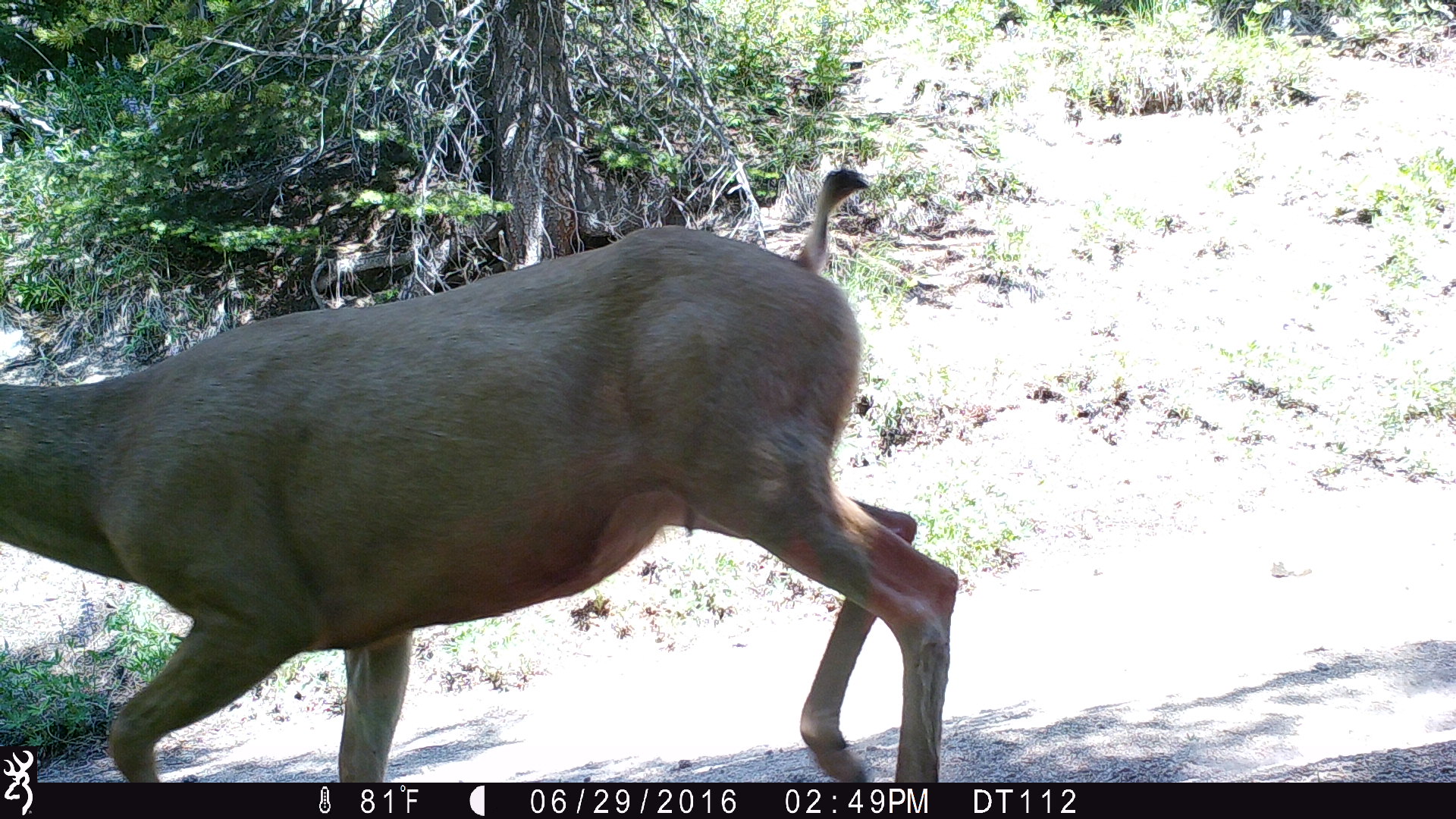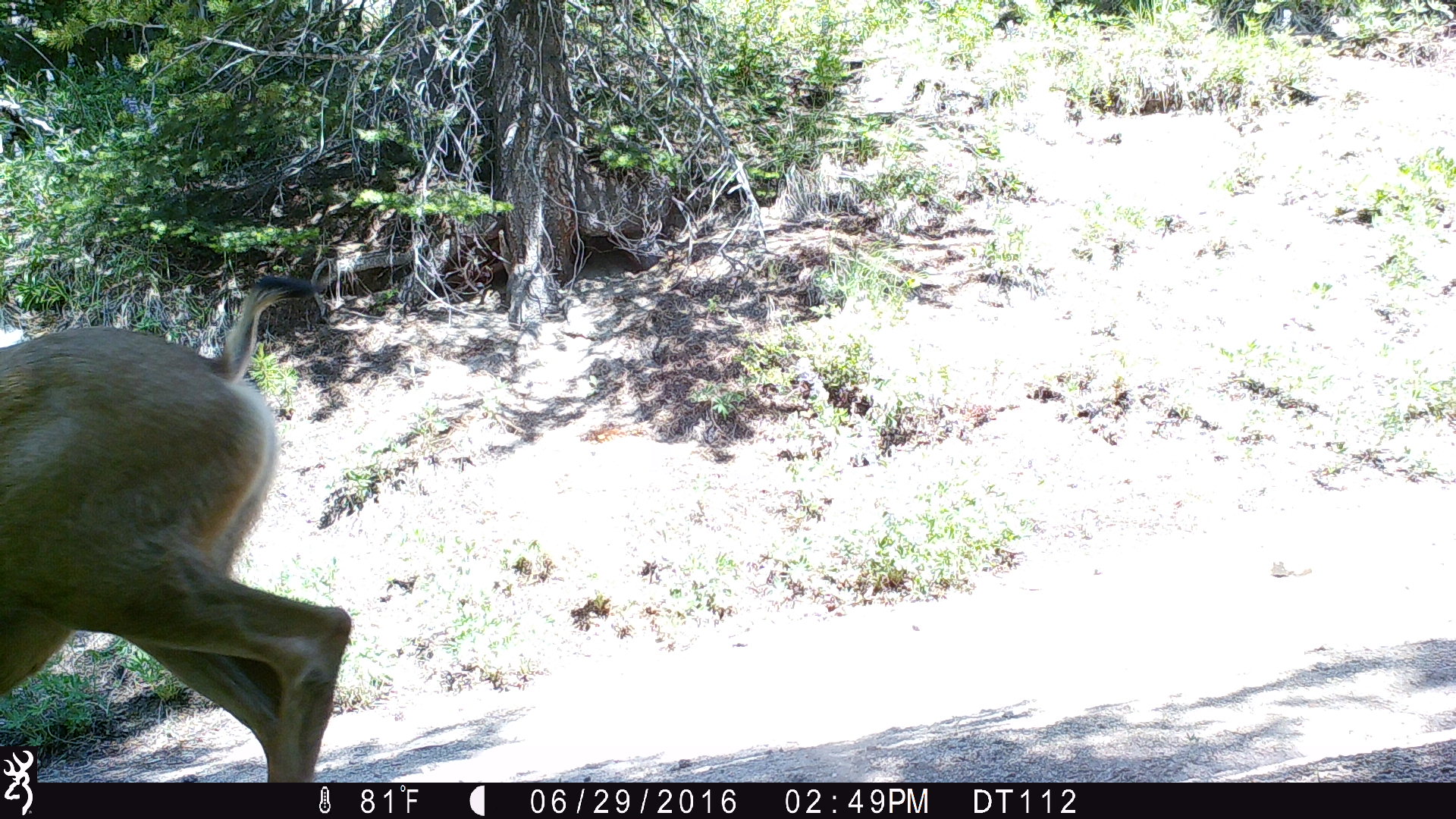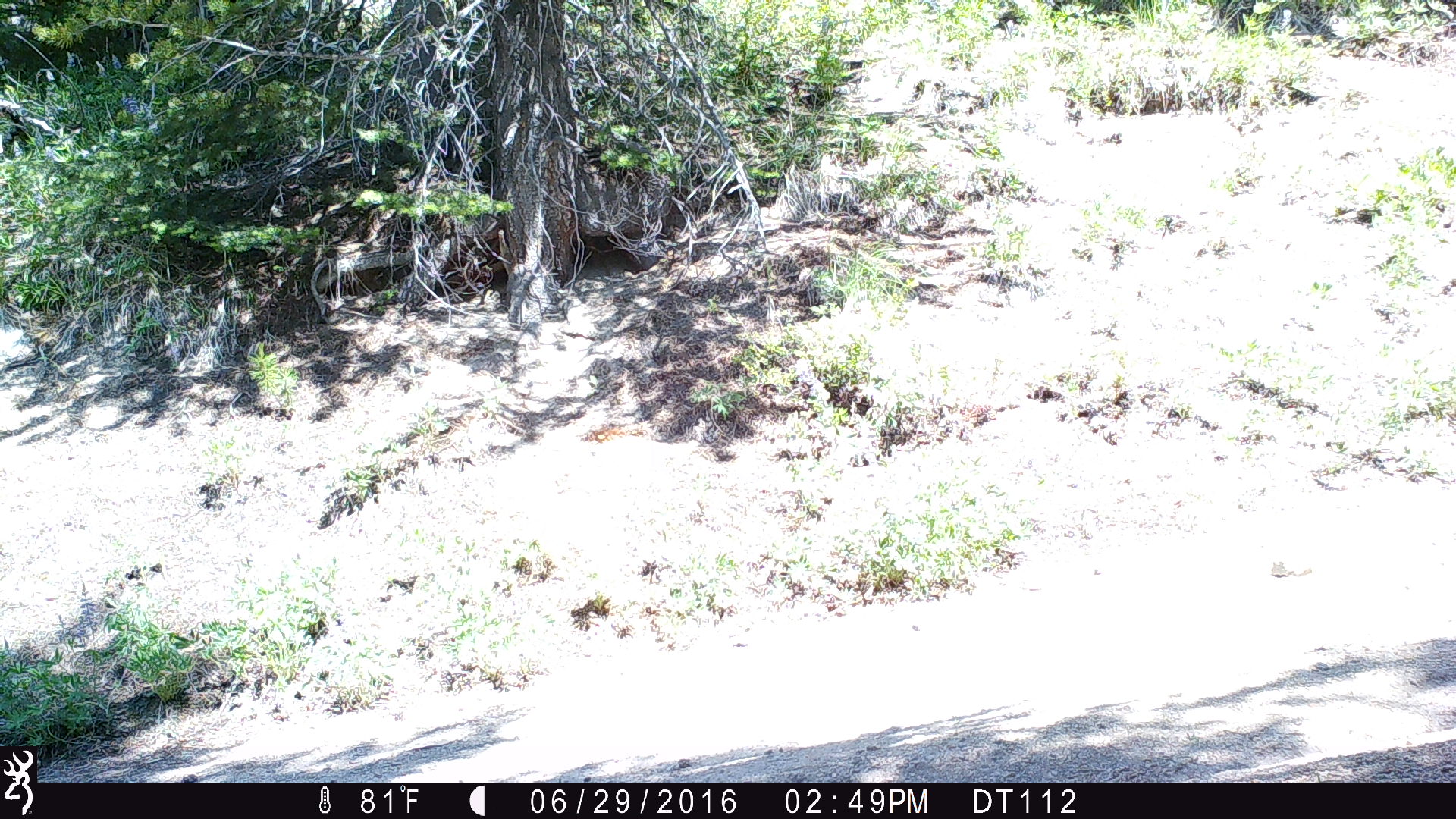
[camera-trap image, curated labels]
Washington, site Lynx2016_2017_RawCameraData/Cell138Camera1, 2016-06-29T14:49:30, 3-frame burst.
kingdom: Animalia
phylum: Chordata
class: Mammalia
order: Artiodactyla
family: Cervidae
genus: Odocoileus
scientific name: Odocoileus hemionus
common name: mule deer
Odocoileus hemionus (mule deer). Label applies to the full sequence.